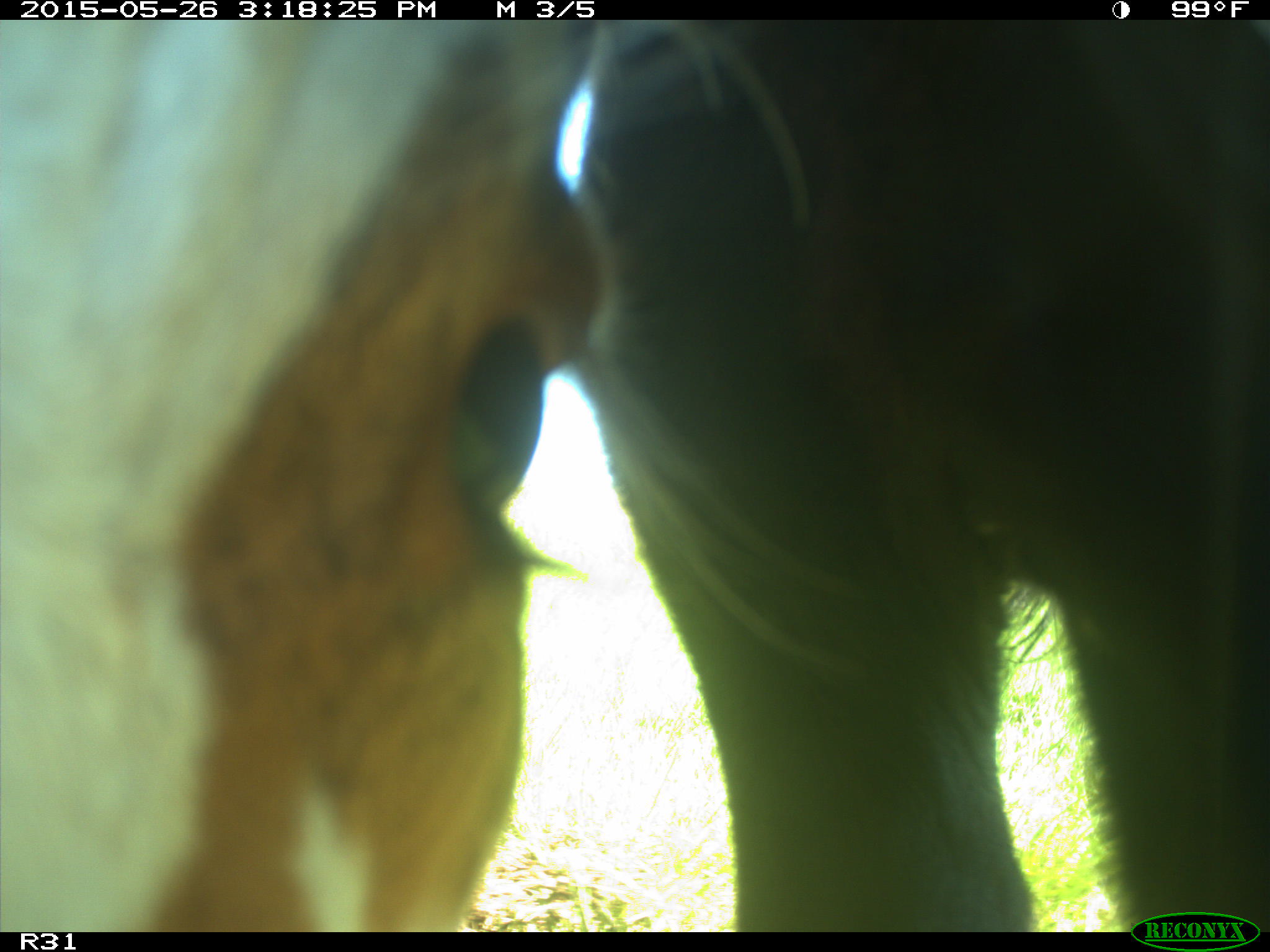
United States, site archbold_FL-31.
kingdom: Animalia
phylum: Chordata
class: Mammalia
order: Artiodactyla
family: Bovidae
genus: Bos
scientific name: Bos taurus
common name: domestic cow